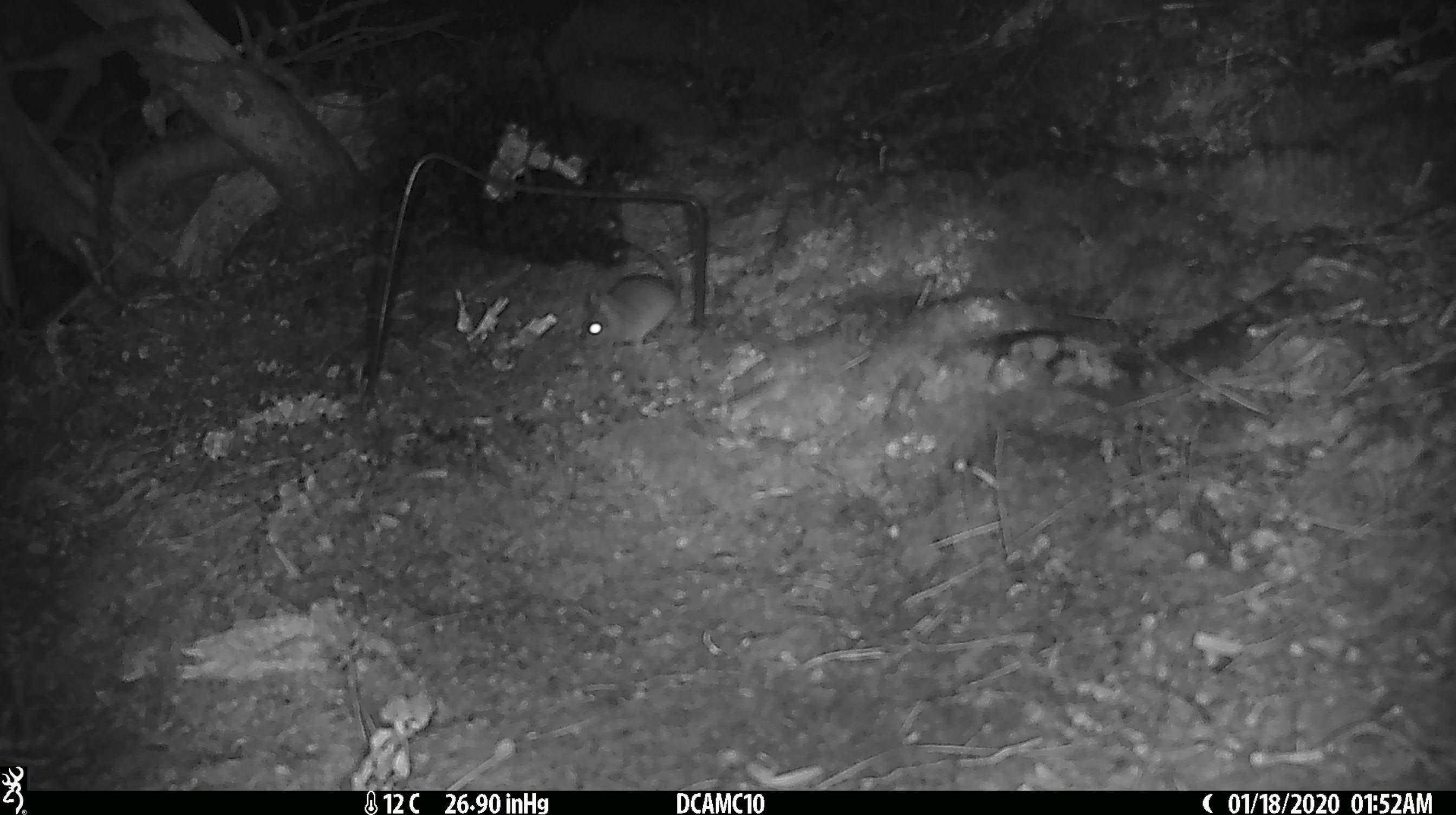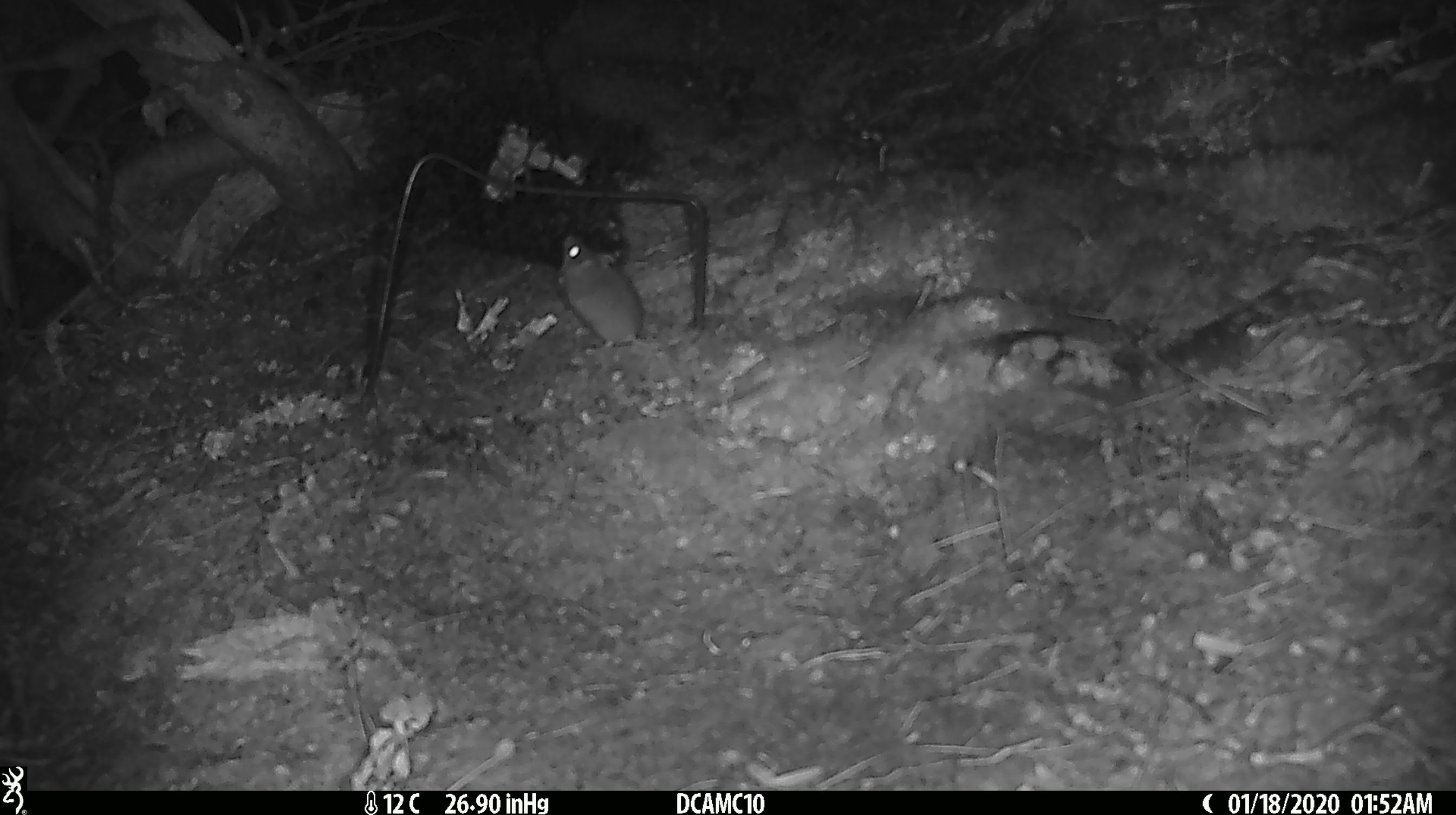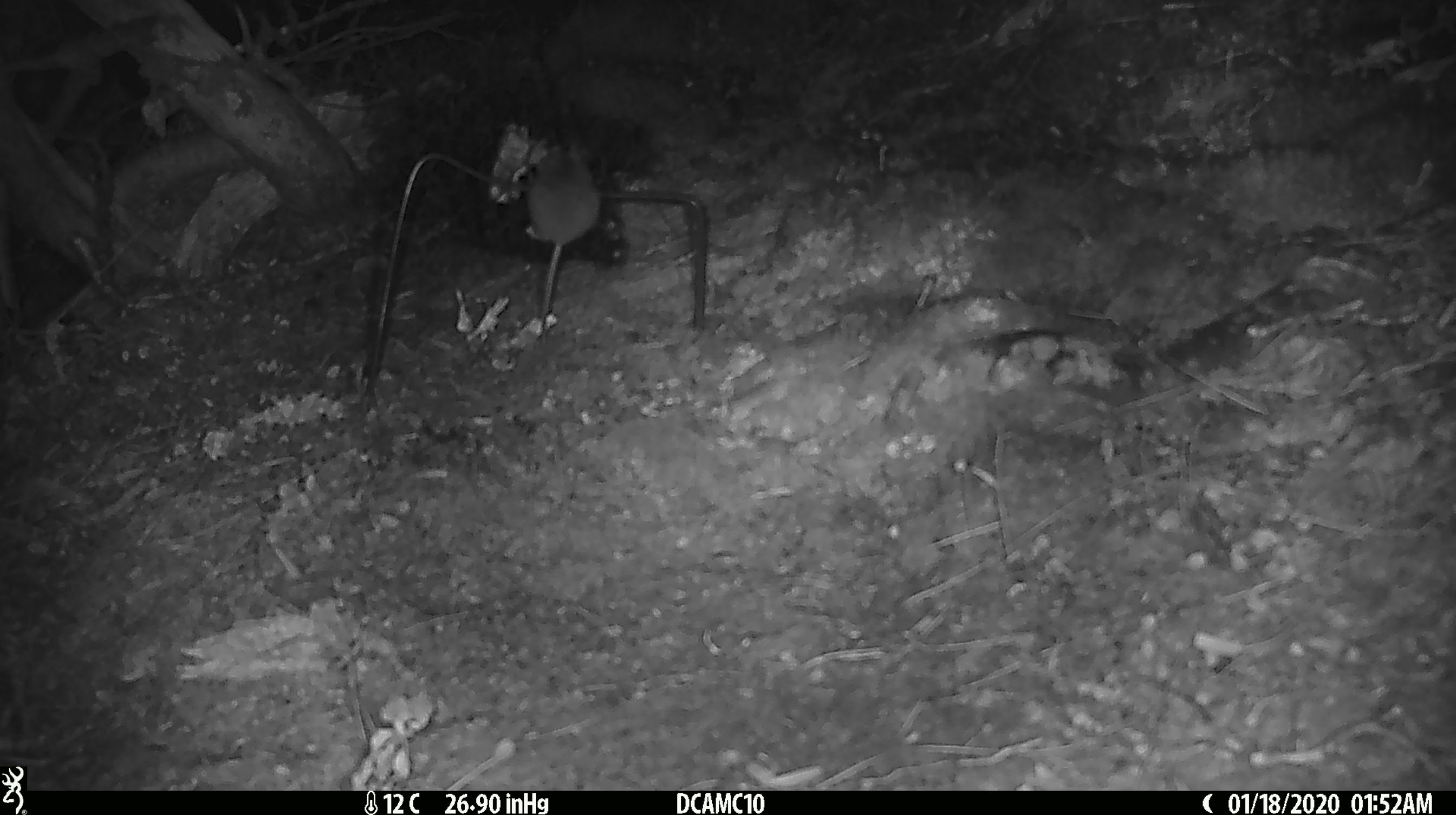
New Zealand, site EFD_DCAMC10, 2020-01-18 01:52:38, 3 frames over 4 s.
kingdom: Animalia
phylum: Chordata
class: Mammalia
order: Rodentia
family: Muridae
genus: Mus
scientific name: Mus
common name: mouse